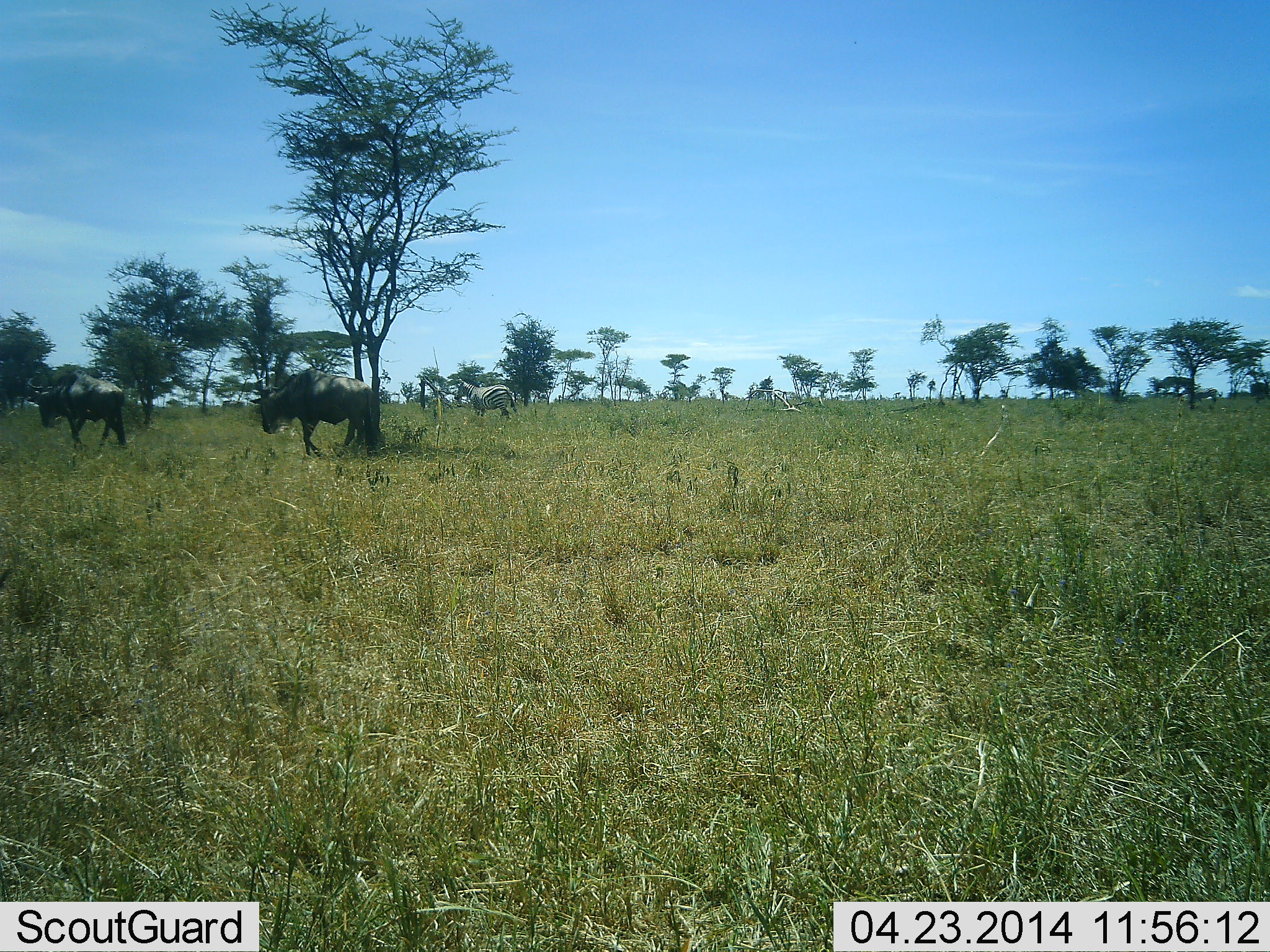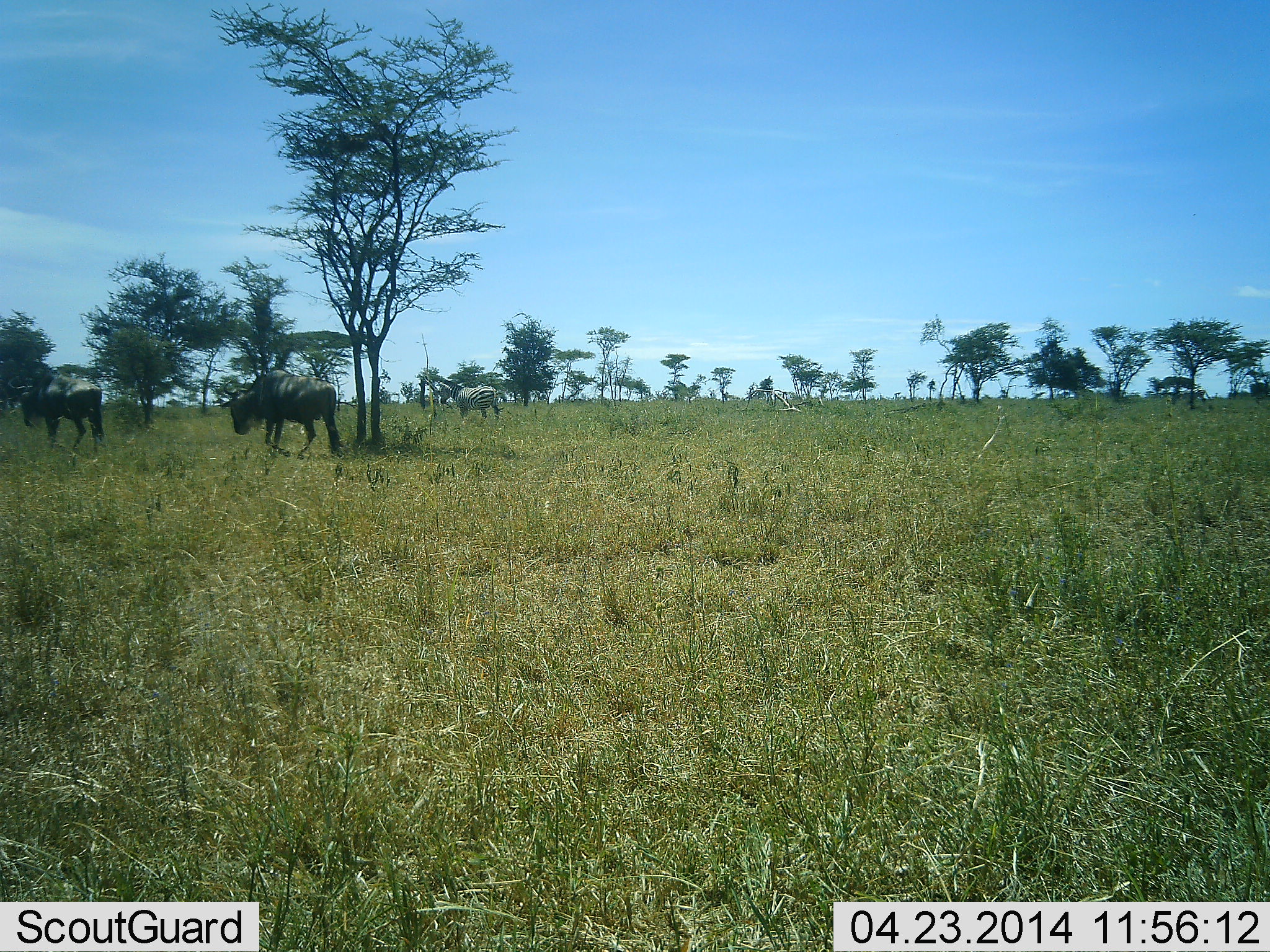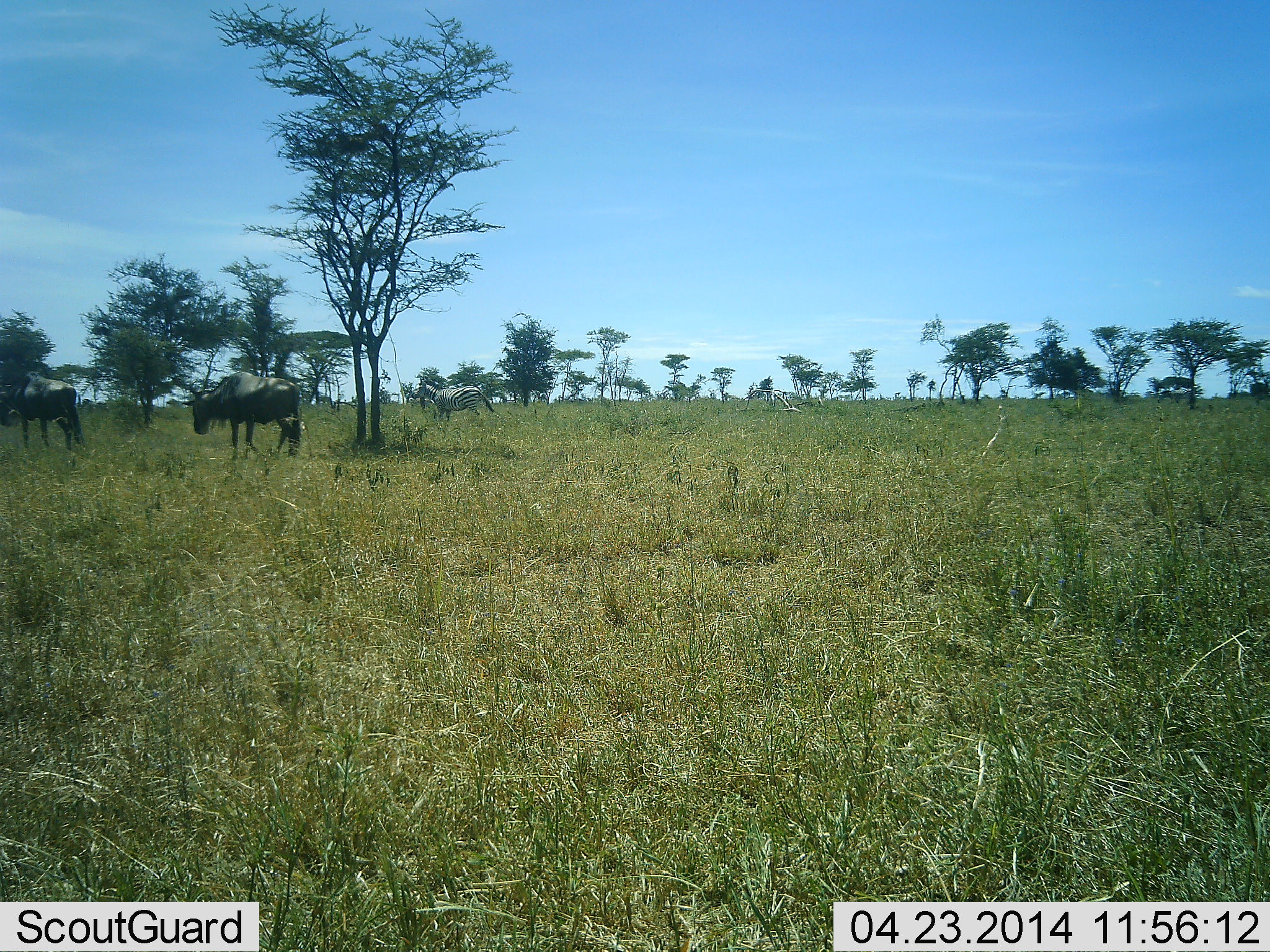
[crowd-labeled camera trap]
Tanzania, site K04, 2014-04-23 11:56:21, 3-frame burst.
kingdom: Animalia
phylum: Chordata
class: Mammalia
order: Artiodactyla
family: Bovidae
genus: Connochaetes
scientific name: Connochaetes taurinus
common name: blue wildebeest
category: wildebeest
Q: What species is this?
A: Wildebeest (blue wildebeest) (Connochaetes taurinus).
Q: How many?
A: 2.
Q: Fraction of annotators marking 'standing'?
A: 0%.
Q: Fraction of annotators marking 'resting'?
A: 0%.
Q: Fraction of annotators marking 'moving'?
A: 91%.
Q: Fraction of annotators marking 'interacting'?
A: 0%.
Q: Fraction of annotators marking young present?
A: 0%.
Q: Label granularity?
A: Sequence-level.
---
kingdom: Animalia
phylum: Chordata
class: Mammalia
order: Perissodactyla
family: Equidae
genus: Equus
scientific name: Equus quagga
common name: plains zebra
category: zebra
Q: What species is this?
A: Zebra (plains zebra) (Equus quagga).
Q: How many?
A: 2.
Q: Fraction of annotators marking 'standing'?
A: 0%.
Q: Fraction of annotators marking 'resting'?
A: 0%.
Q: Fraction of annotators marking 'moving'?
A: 90%.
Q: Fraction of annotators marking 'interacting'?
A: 0%.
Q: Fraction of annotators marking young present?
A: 0%.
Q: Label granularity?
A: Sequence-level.